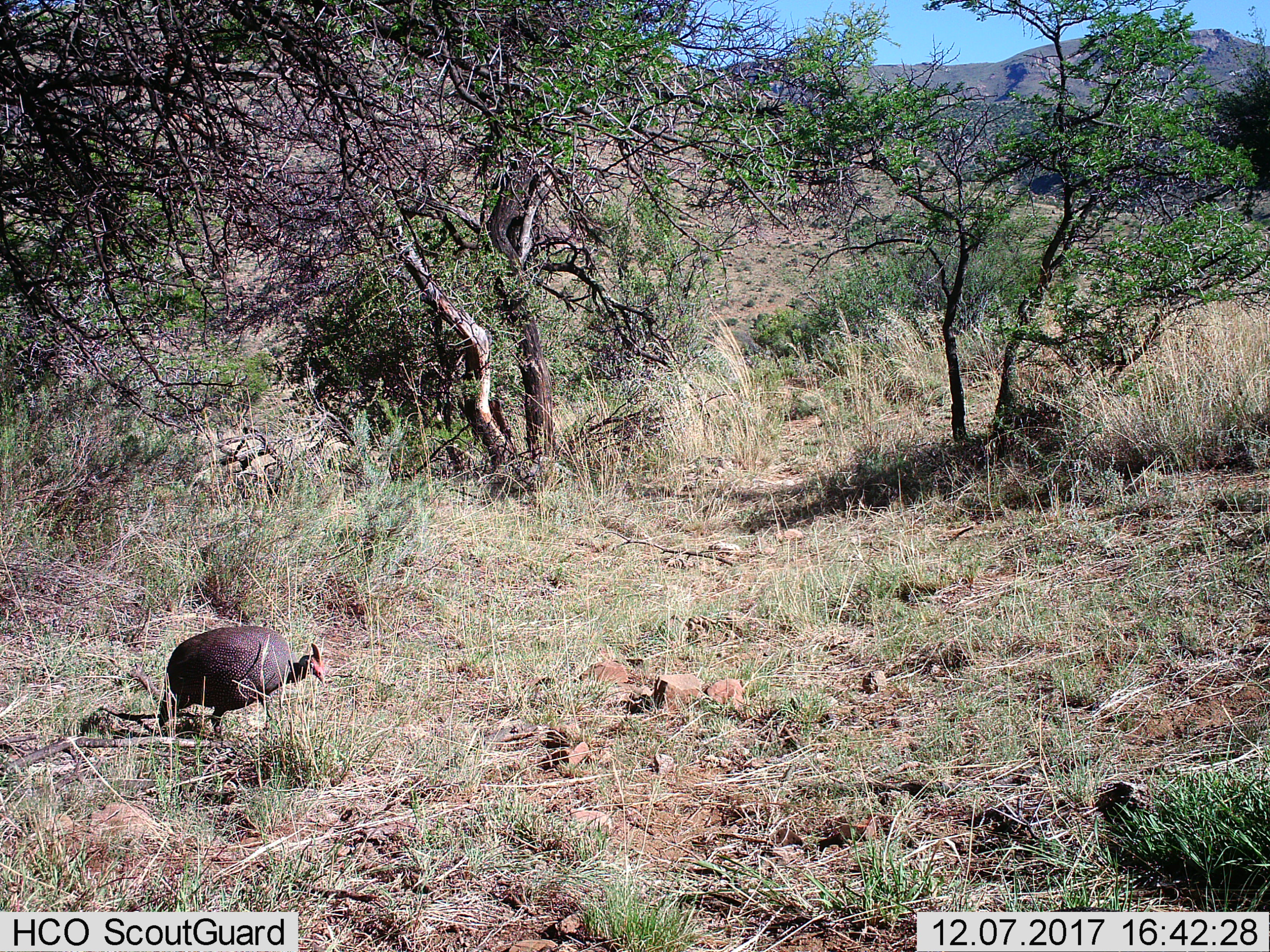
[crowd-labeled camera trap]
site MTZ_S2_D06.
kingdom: Animalia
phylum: Chordata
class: Aves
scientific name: Aves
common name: bird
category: birdother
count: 1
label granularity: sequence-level